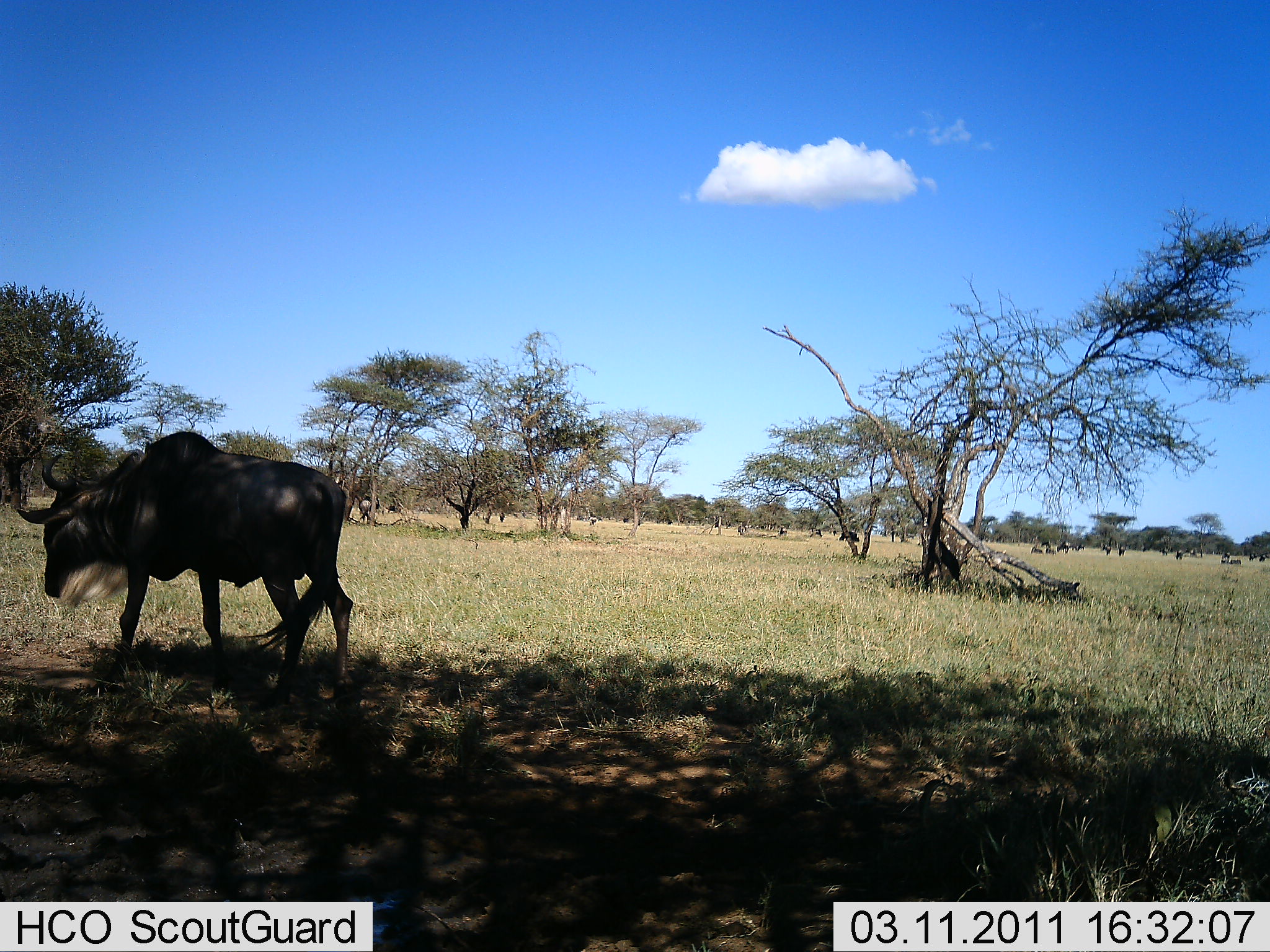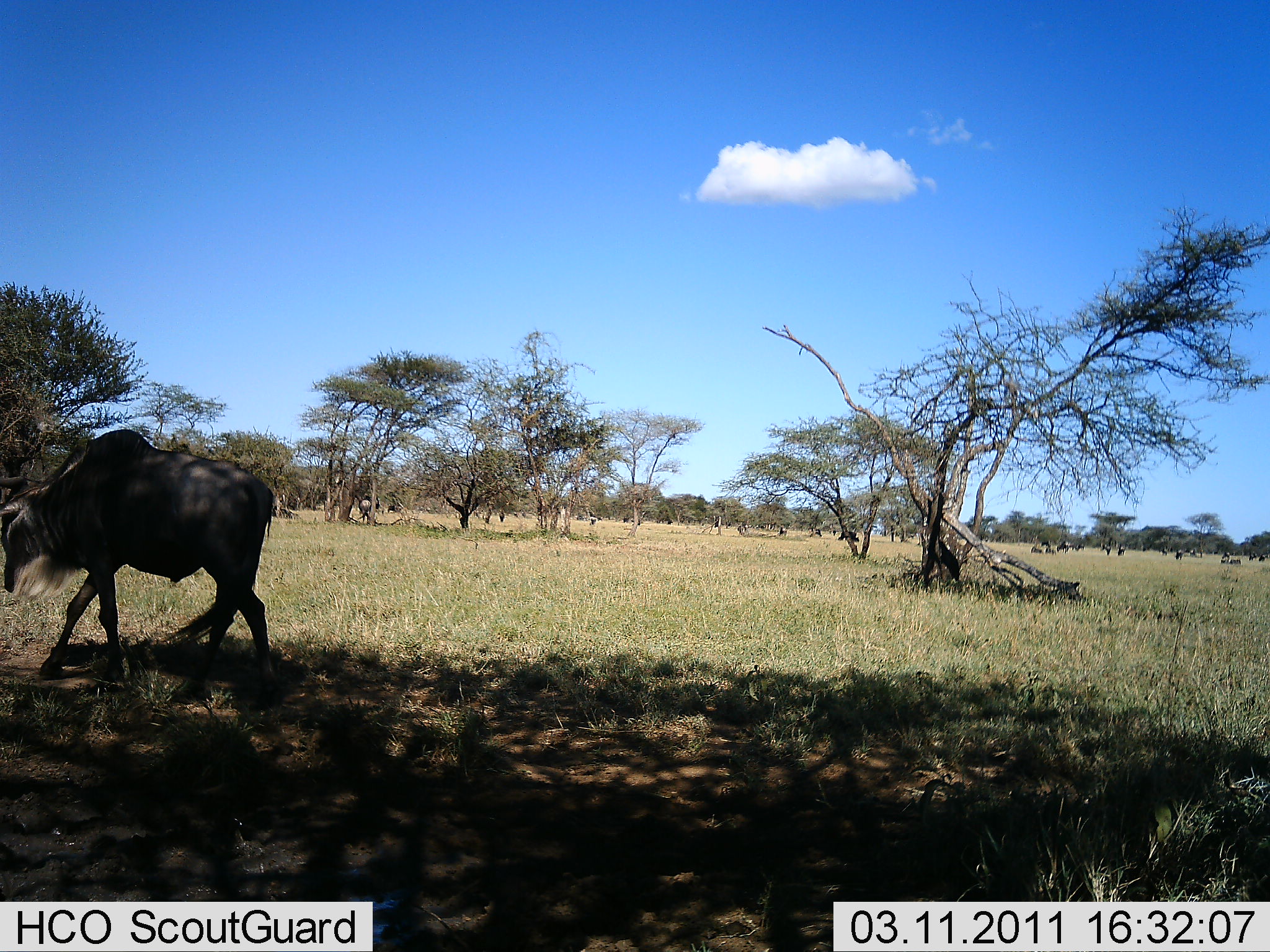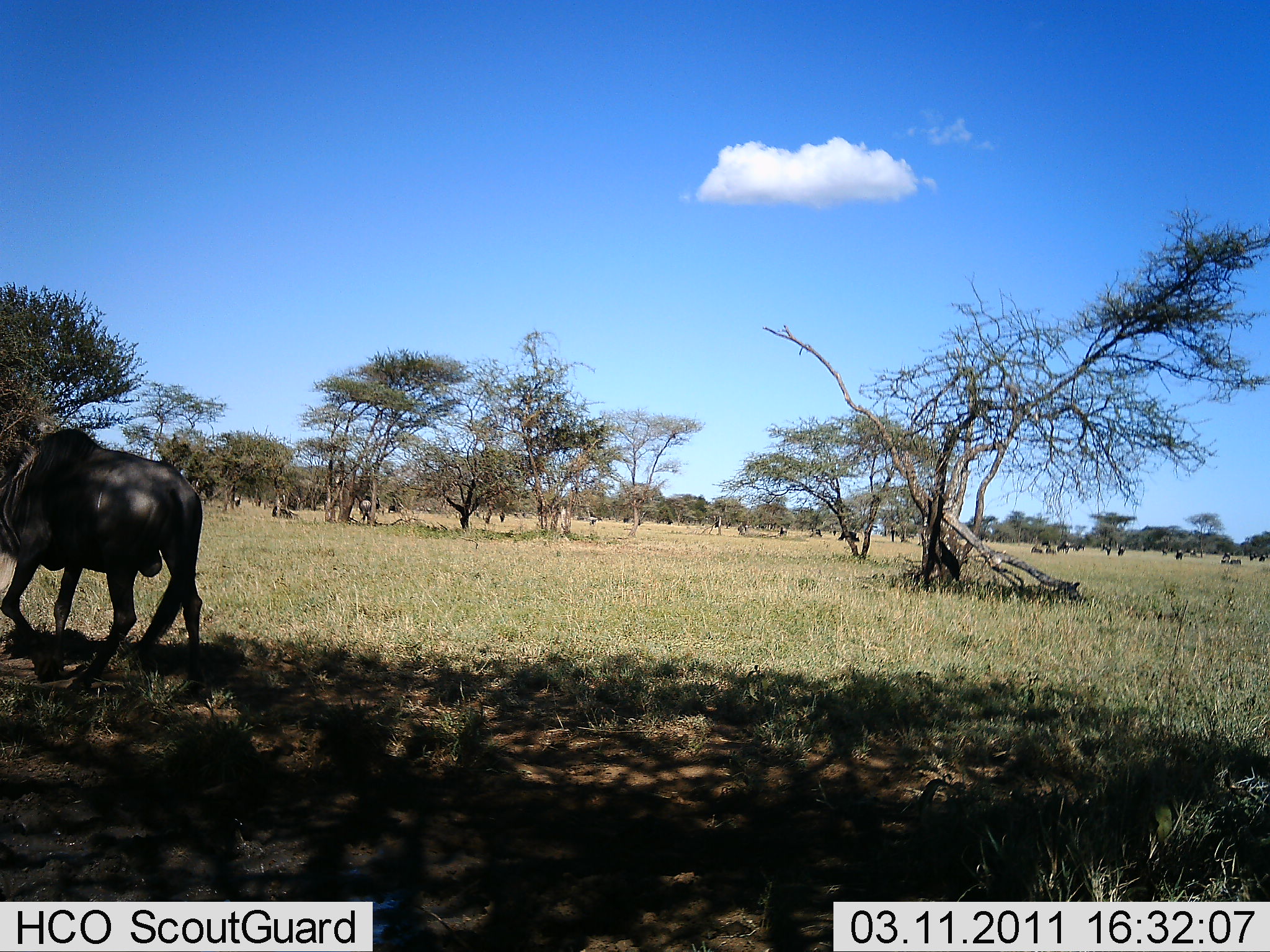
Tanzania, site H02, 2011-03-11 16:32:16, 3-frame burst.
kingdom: Animalia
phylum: Chordata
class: Mammalia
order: Artiodactyla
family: Bovidae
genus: Connochaetes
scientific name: Connochaetes taurinus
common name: blue wildebeest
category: wildebeest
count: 1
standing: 15%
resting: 0%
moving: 100%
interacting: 0%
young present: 0%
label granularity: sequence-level